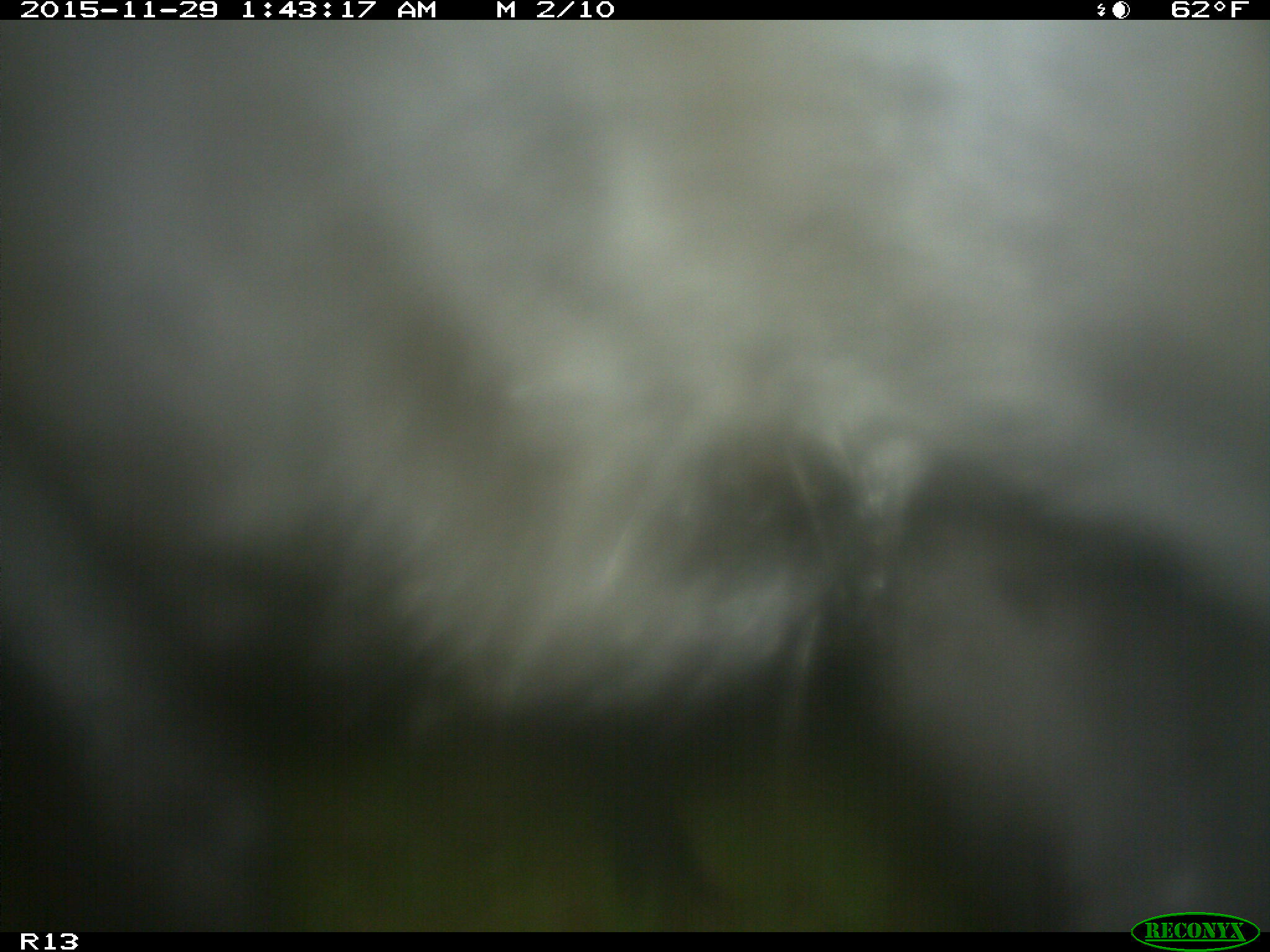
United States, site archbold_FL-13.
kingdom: Animalia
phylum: Chordata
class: Mammalia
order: Artiodactyla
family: Bovidae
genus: Bos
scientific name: Bos taurus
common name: domestic cow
Bos taurus (domestic cow).